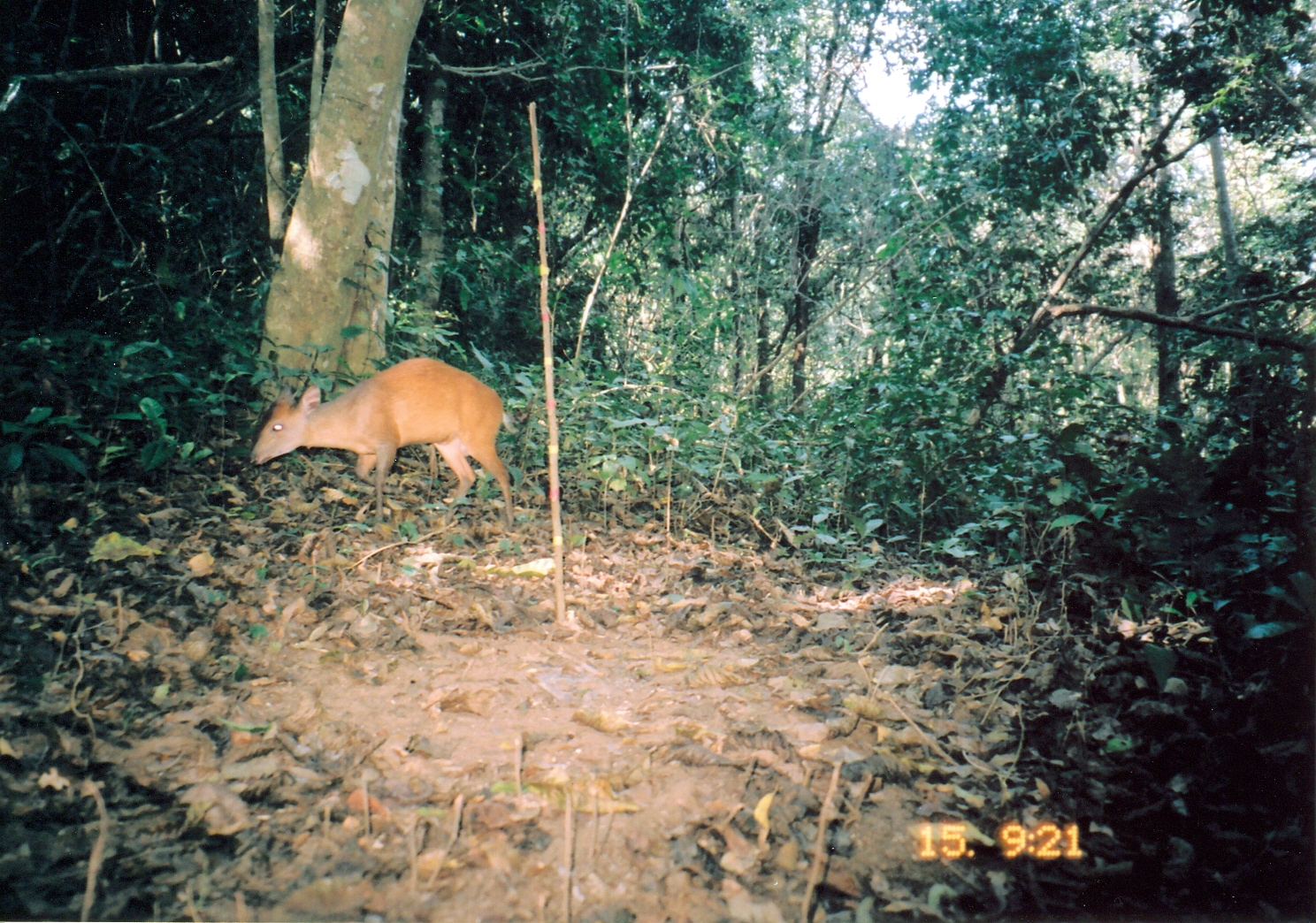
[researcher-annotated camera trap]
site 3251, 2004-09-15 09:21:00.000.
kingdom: Animalia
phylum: Chordata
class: Mammalia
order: Artiodactyla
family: Bovidae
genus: Cephalophus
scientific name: Cephalophus harveyi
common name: harvey's duiker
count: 1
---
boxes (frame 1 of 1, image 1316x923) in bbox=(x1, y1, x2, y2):
cephalophus harveyi: bbox=(248, 357, 514, 540)